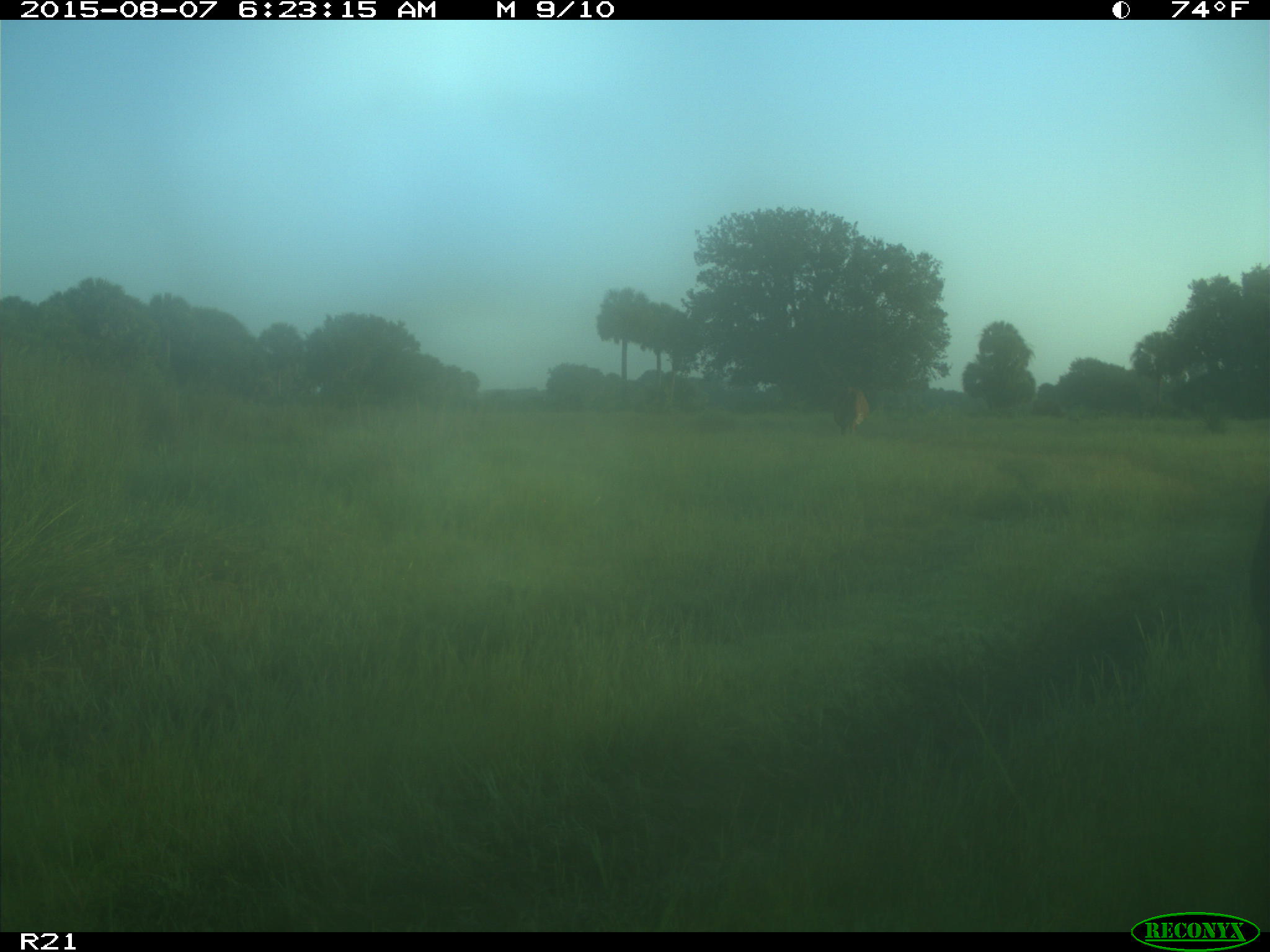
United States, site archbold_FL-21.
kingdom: Animalia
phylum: Chordata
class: Mammalia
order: Artiodactyla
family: Bovidae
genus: Bos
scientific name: Bos taurus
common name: domestic cow